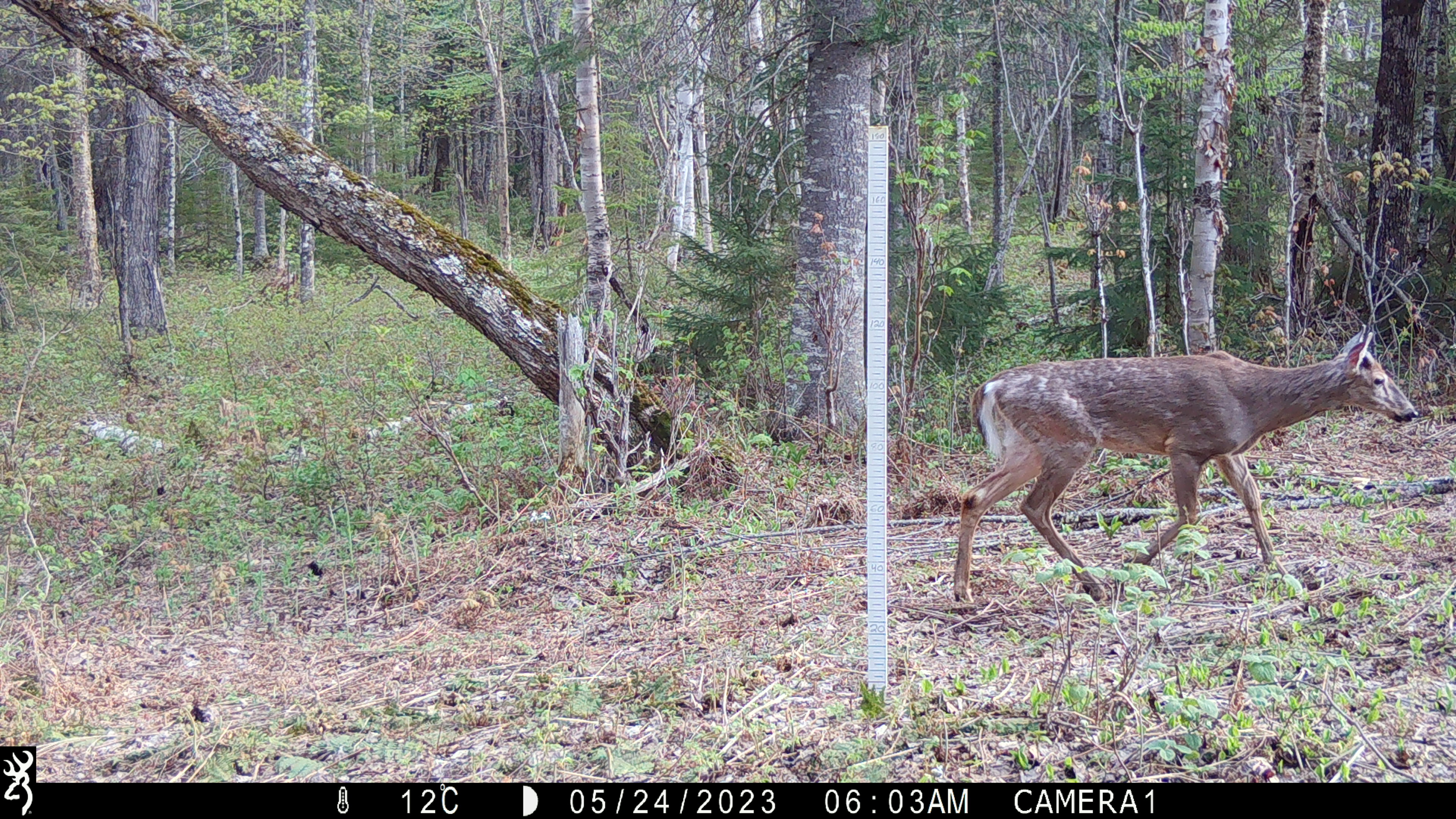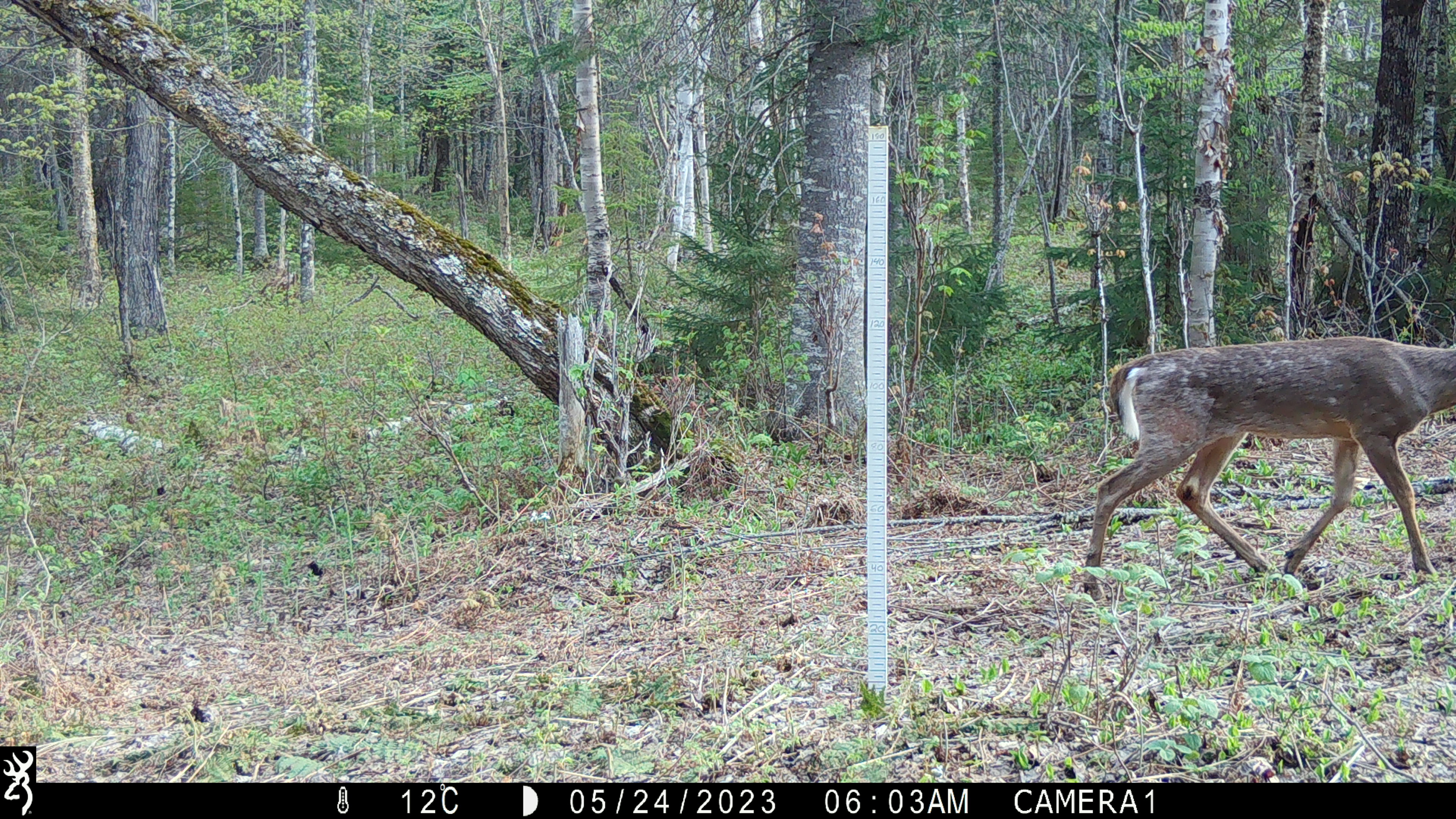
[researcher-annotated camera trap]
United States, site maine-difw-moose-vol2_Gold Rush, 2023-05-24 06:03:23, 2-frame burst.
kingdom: Animalia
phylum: Chordata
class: Mammalia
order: Artiodactyla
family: Cervidae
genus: Odocoileus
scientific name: Odocoileus virginianus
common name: white-tailed deer